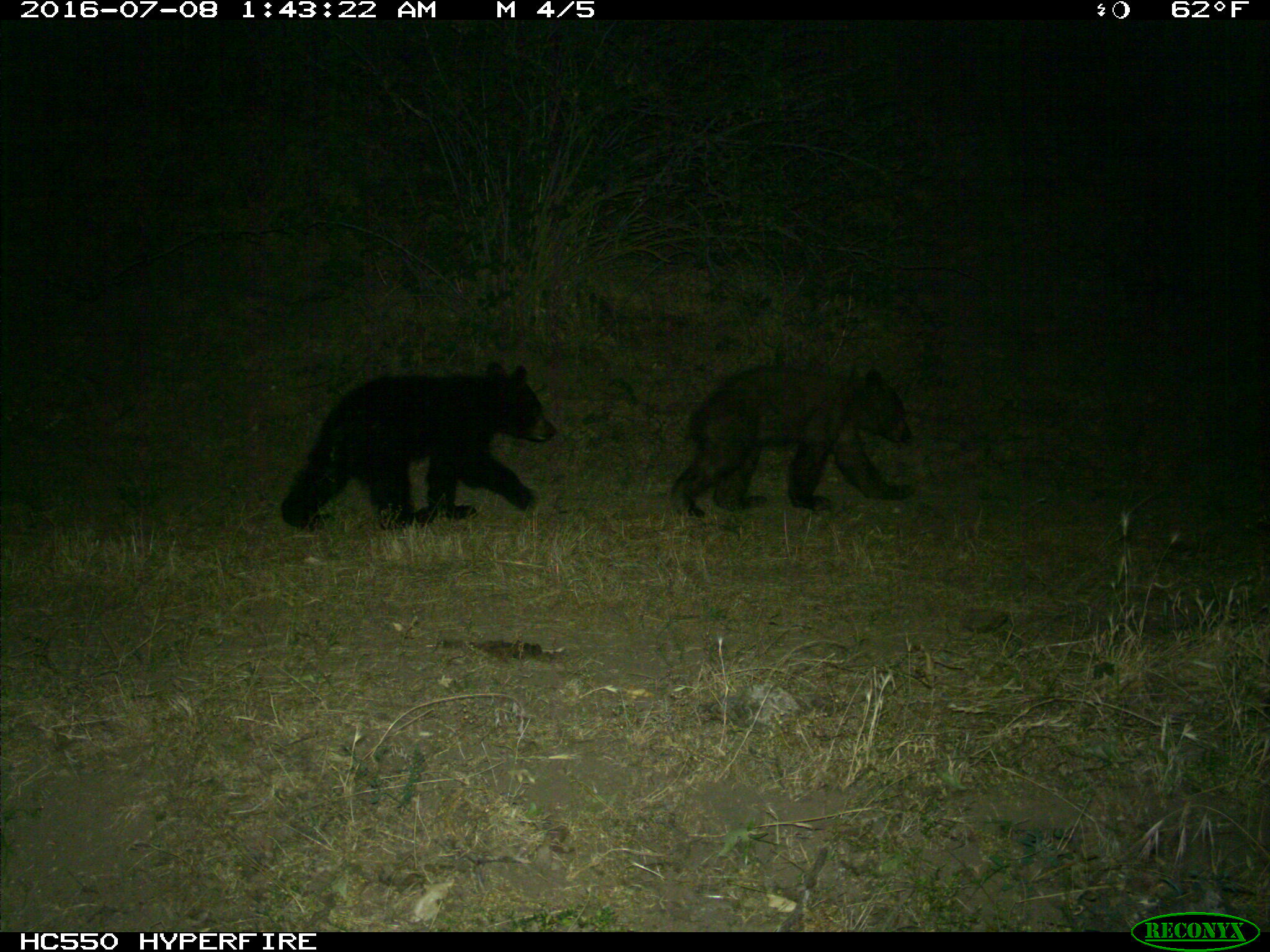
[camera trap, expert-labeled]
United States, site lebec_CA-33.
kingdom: Animalia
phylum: Chordata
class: Mammalia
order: Carnivora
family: Ursidae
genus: Ursus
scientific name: Ursus americanus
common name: american black bear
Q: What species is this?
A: Ursus americanus (american black bear).